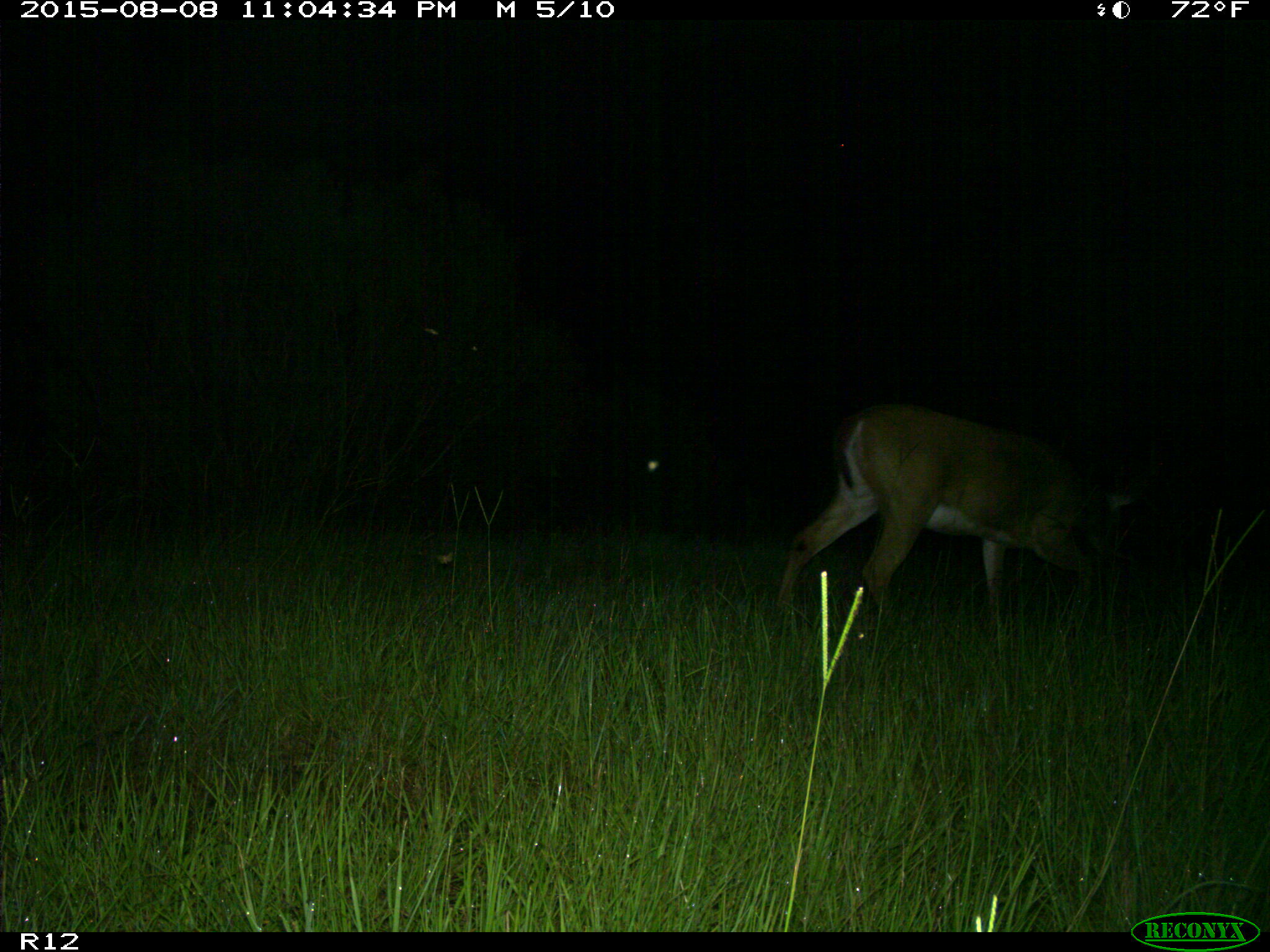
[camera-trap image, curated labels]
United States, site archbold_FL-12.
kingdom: Animalia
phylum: Chordata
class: Mammalia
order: Artiodactyla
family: Cervidae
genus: Odocoileus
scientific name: Odocoileus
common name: deer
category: unidentified deer